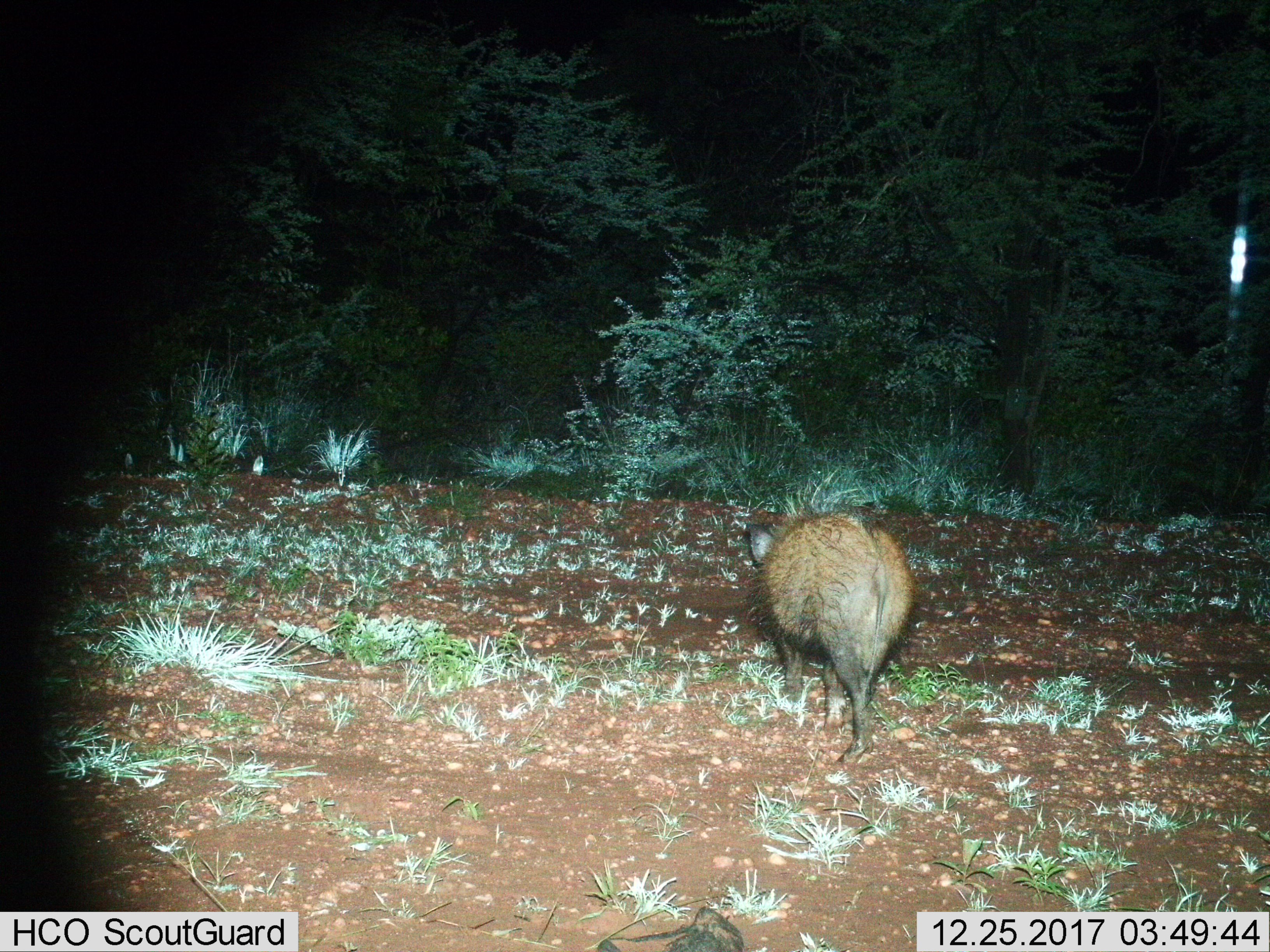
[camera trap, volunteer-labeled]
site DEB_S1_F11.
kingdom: Animalia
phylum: Chordata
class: Mammalia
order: Artiodactyla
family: Suidae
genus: Potamochoerus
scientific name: Potamochoerus larvatus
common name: bushpig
Bushpig (Potamochoerus larvatus), count 1. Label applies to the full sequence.